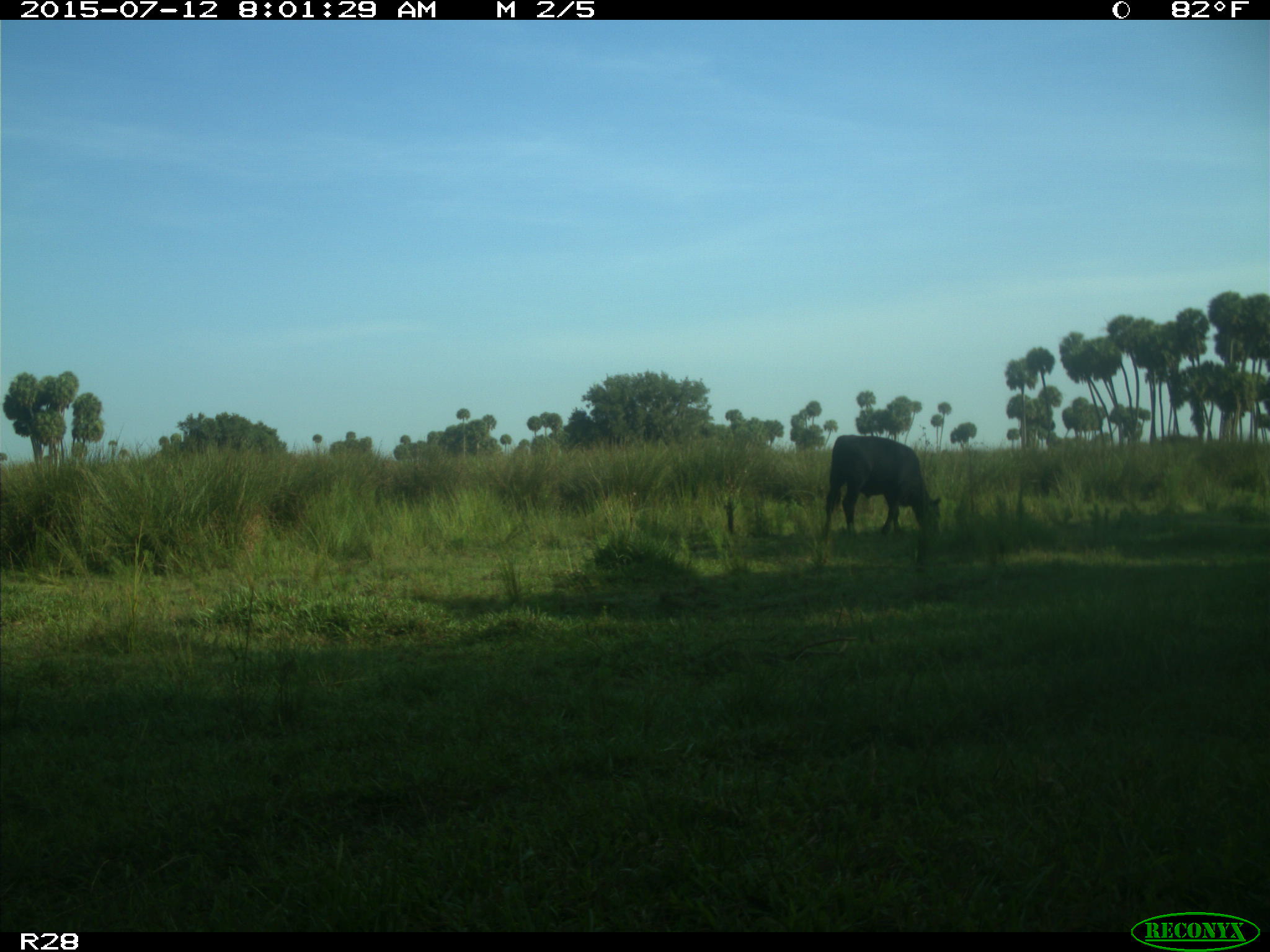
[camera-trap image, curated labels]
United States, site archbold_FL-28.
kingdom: Animalia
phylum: Chordata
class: Mammalia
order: Artiodactyla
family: Bovidae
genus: Bos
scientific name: Bos taurus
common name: domestic cow